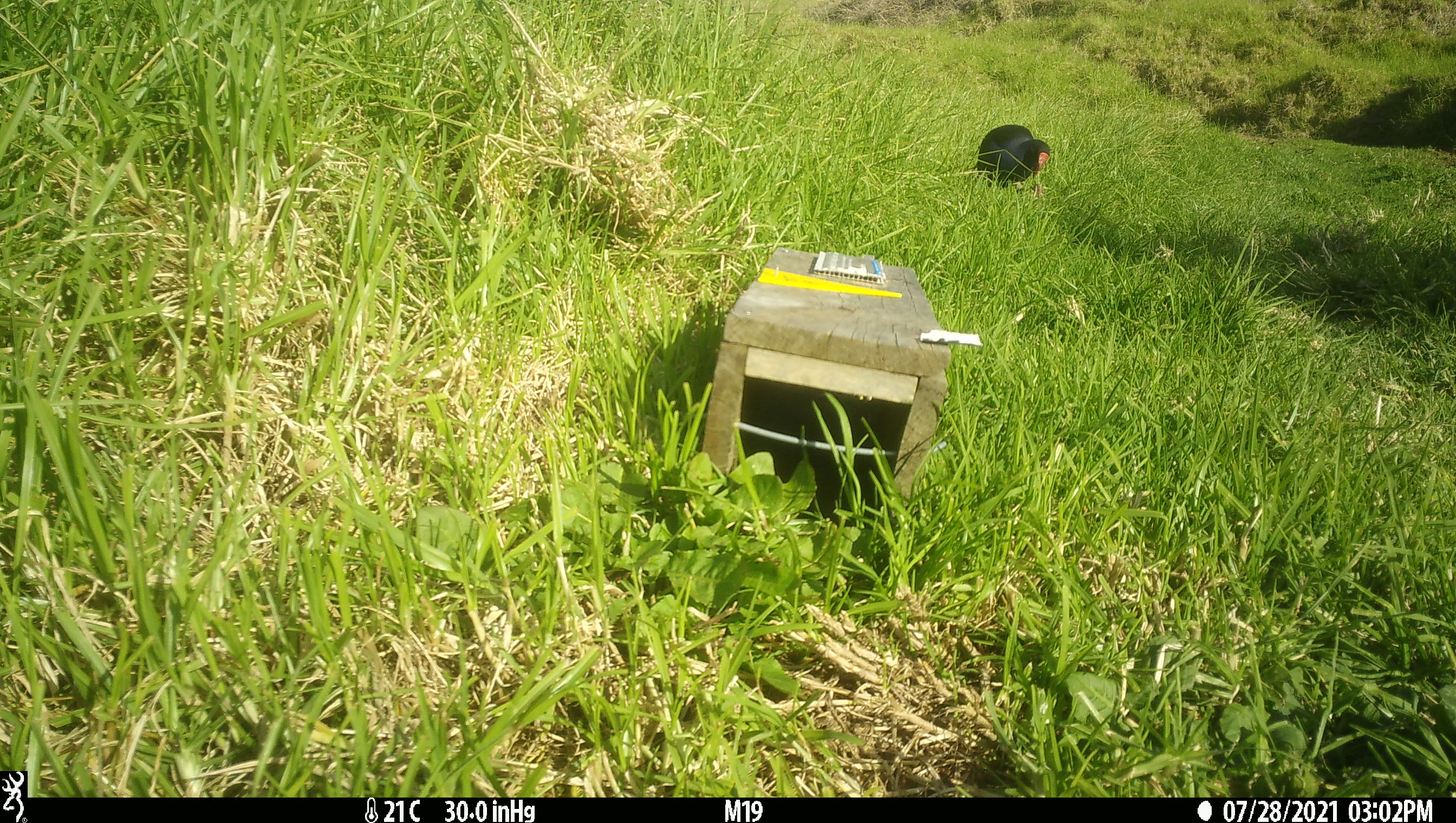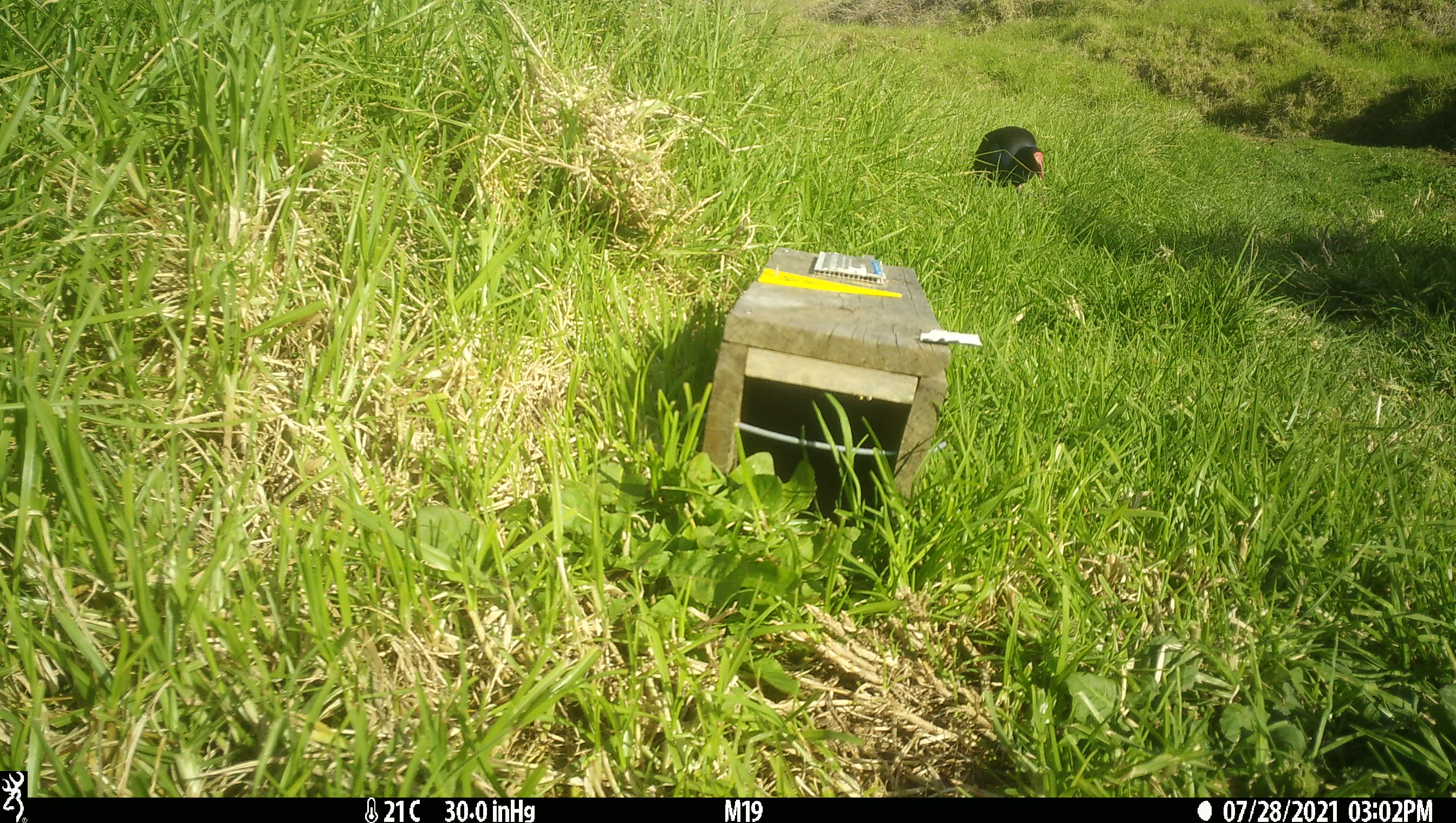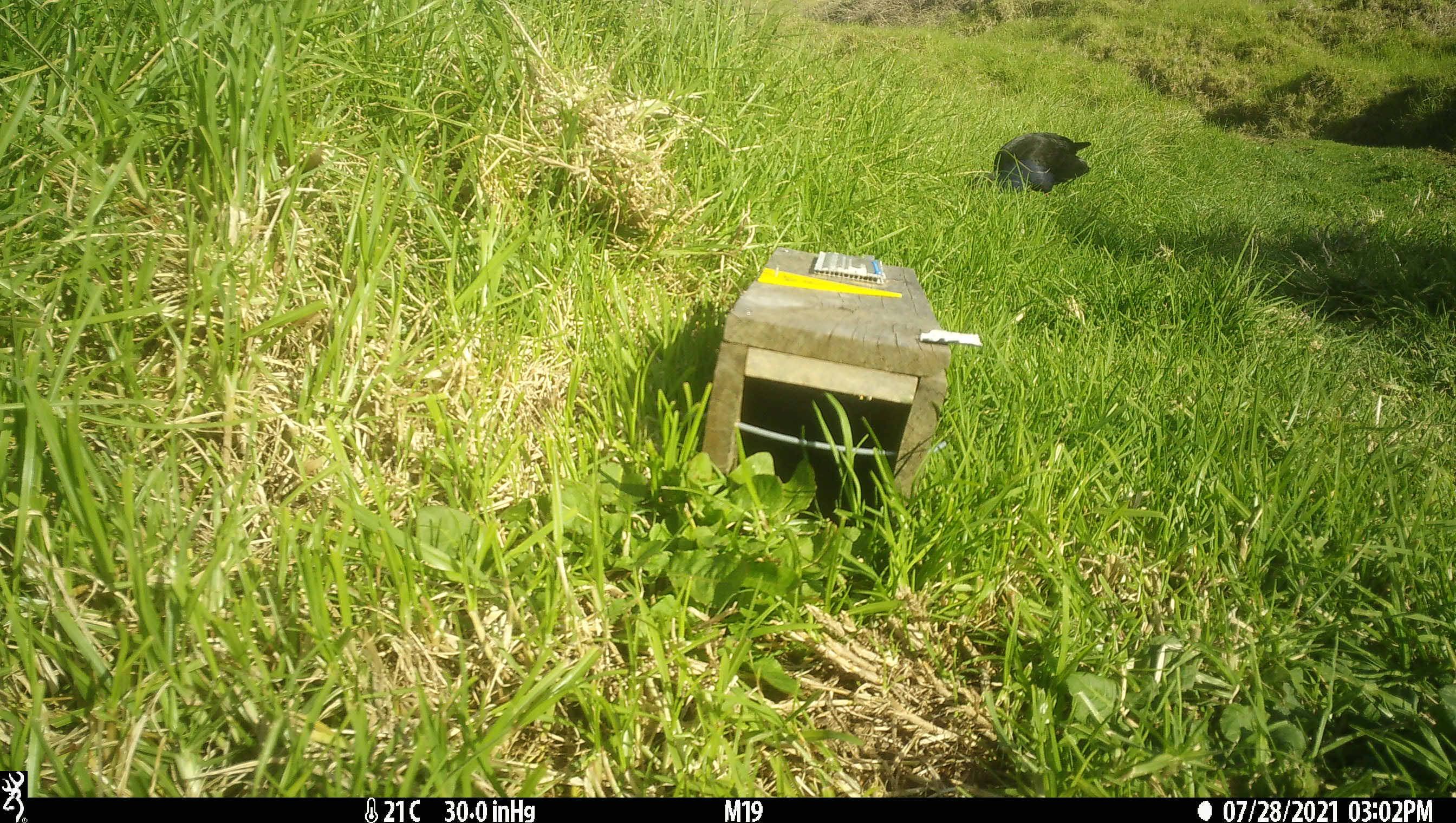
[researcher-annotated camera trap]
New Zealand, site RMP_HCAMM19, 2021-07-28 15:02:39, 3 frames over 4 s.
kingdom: Animalia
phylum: Chordata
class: Aves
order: Gruiformes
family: Rallidae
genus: Porphyrio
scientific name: Porphyrio melanotus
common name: australasian swamphen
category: pukeko